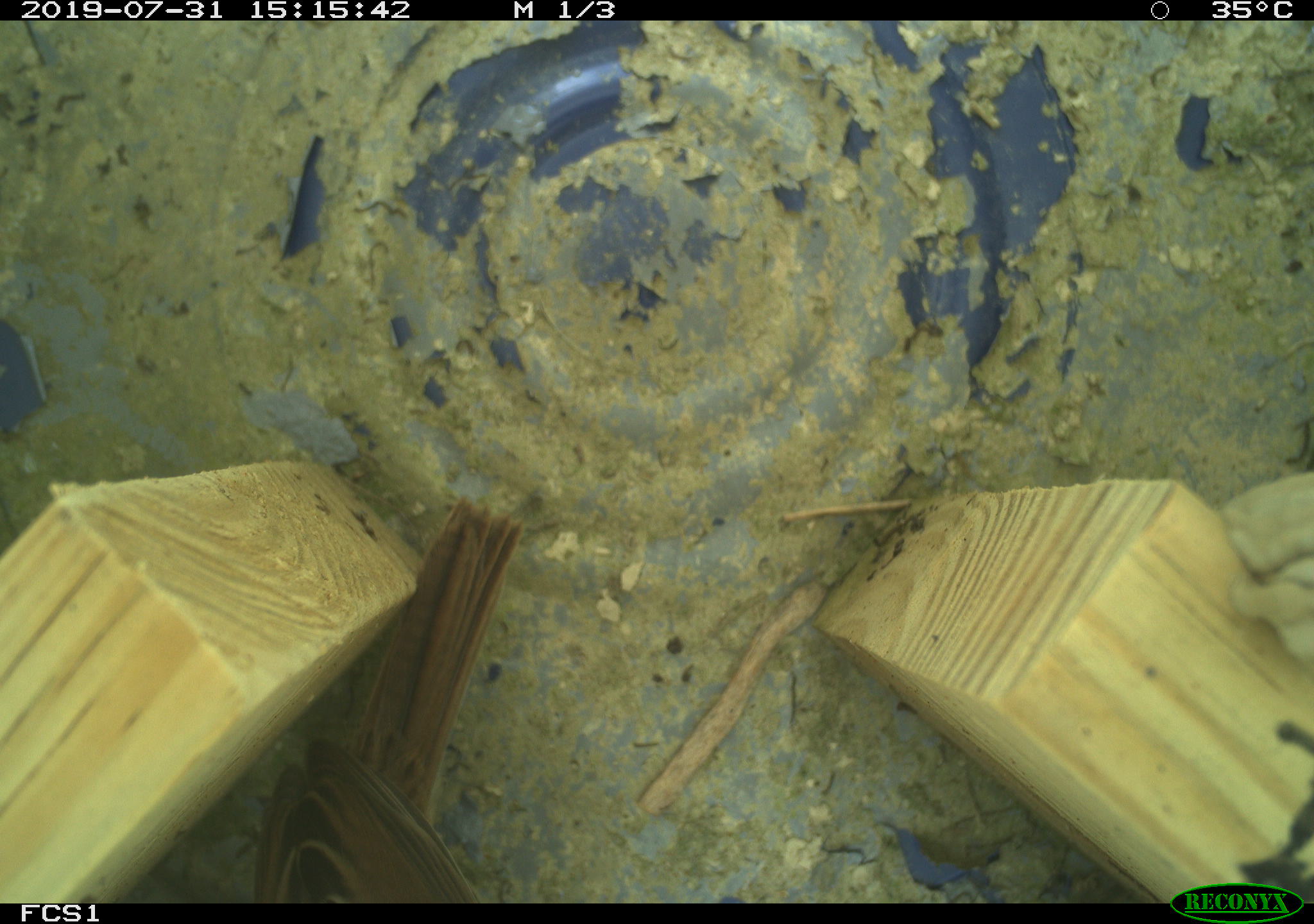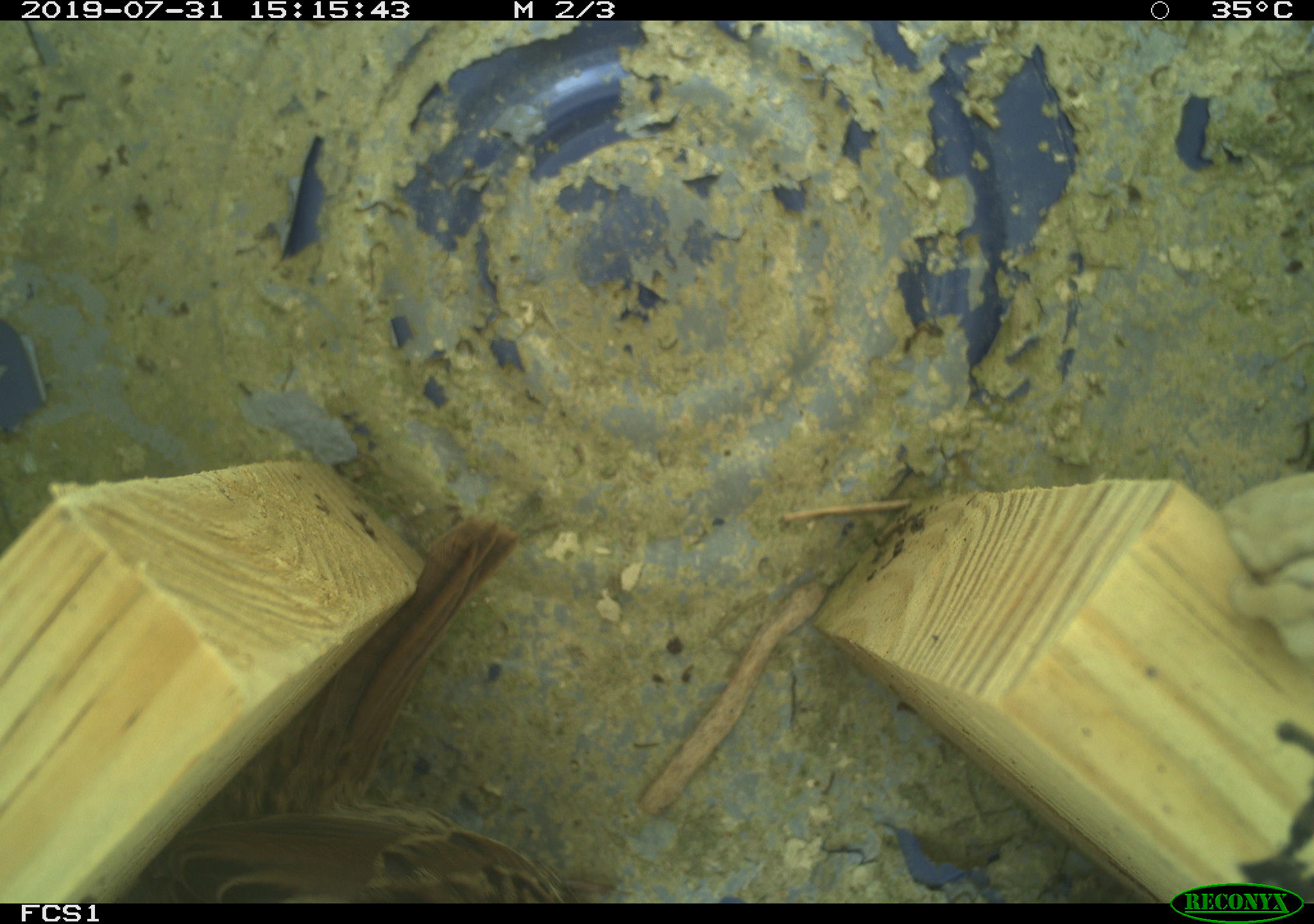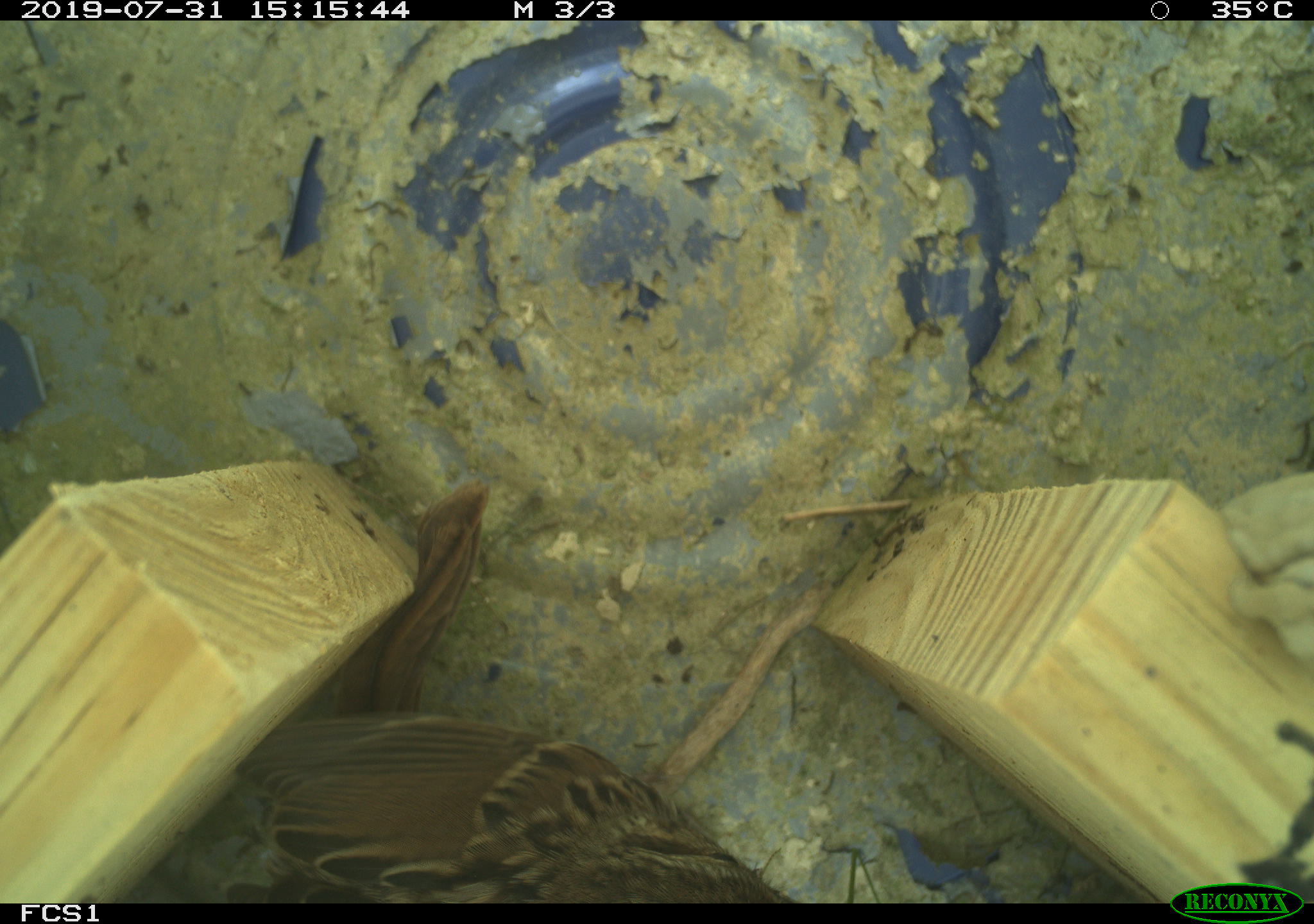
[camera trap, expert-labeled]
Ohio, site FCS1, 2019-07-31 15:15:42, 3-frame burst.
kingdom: Animalia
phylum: Chordata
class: Aves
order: Passeriformes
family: Passerellidae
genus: Melospiza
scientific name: Melospiza melodia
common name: song sparrow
Song sparrow (Melospiza melodia).